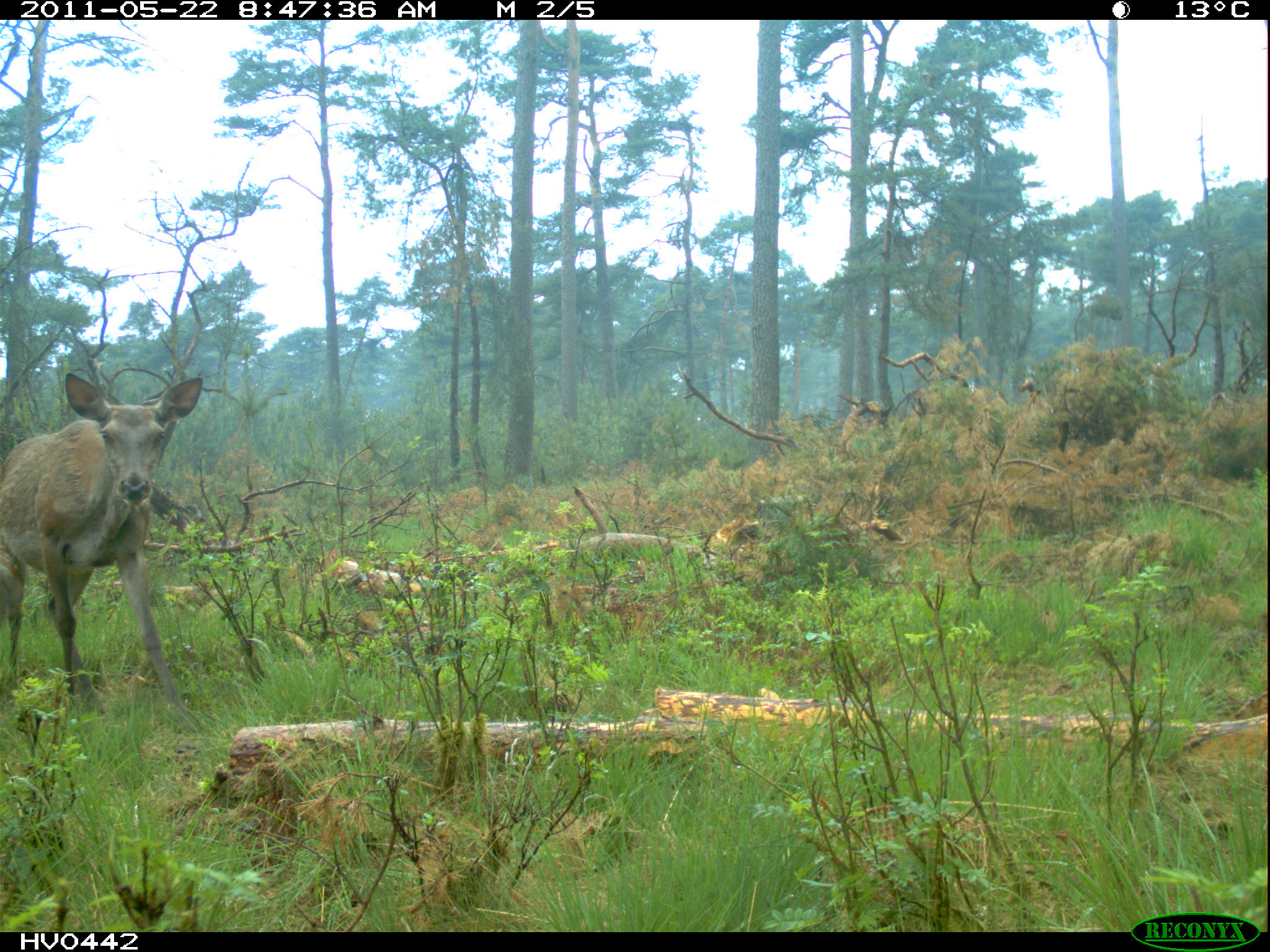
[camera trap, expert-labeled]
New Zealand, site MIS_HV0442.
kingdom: Animalia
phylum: Chordata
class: Mammalia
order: Artiodactyla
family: Cervidae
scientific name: Cervidae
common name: deer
Deer (Cervidae).